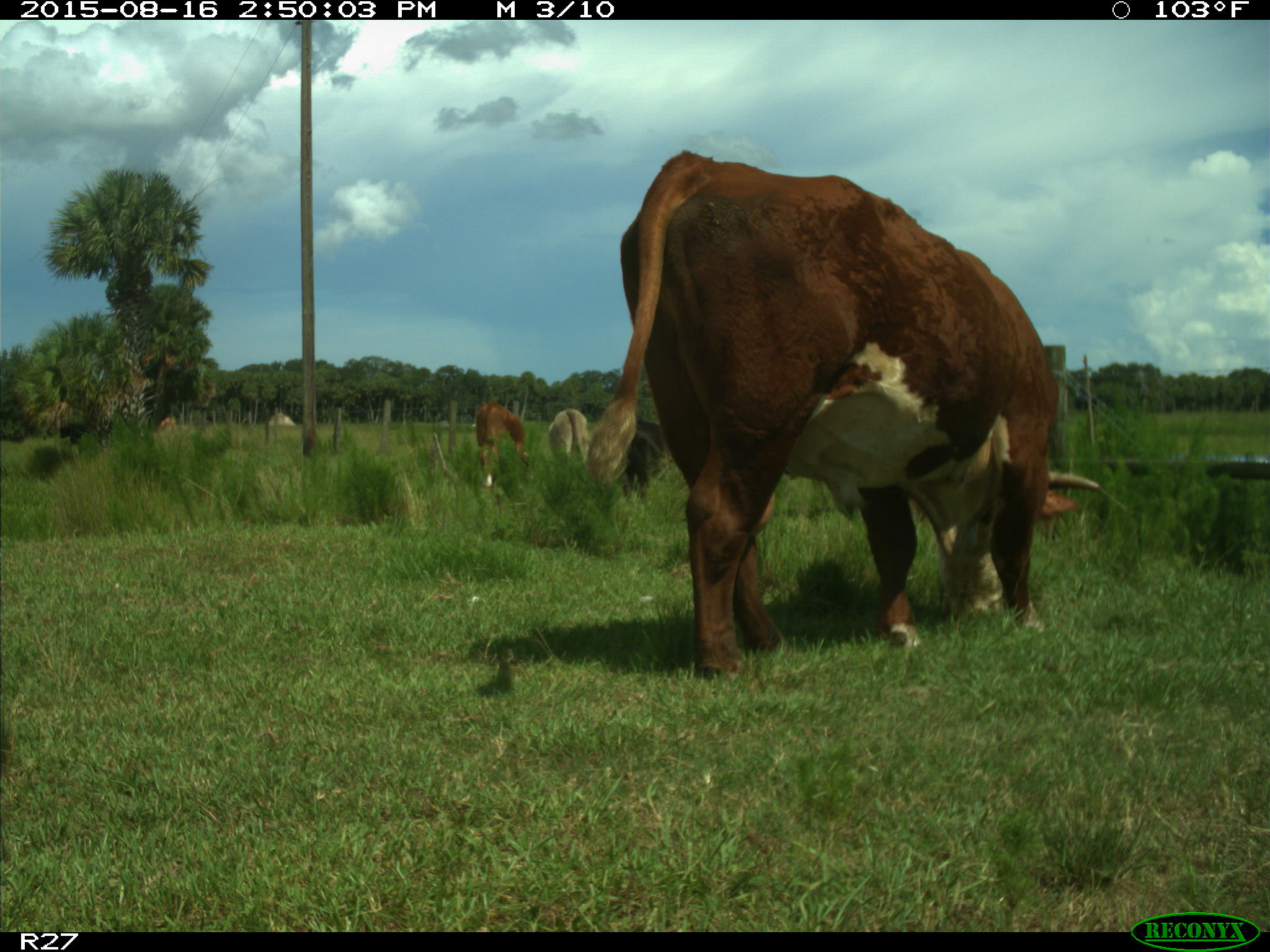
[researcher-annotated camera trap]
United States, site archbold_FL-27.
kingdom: Animalia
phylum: Chordata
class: Mammalia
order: Artiodactyla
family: Bovidae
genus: Bos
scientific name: Bos taurus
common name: domestic cow